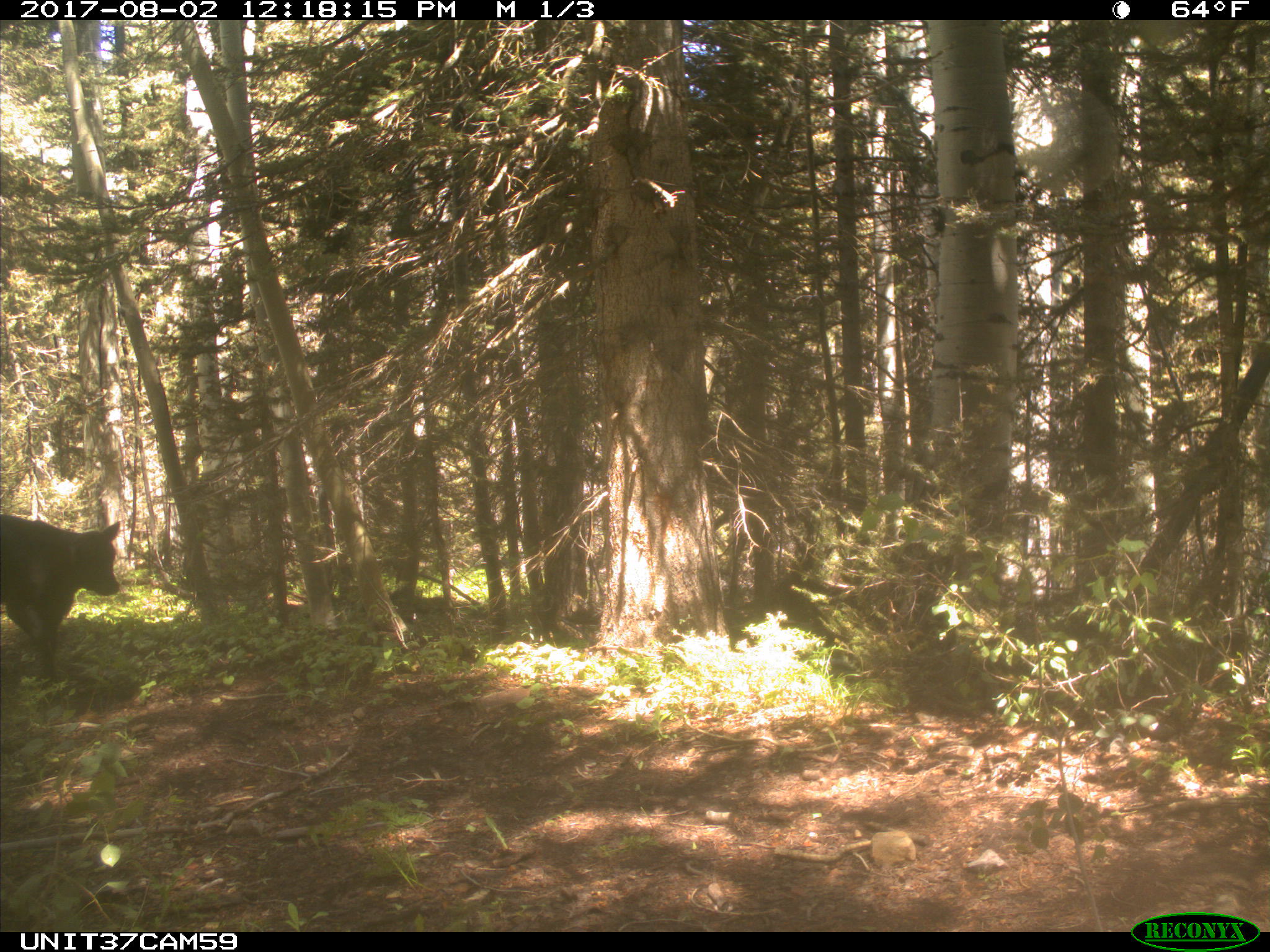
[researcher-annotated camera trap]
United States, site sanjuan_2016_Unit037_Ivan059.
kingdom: Animalia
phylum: Chordata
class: Mammalia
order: Artiodactyla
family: Bovidae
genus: Bos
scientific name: Bos taurus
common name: domestic cow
Bos taurus (domestic cow).